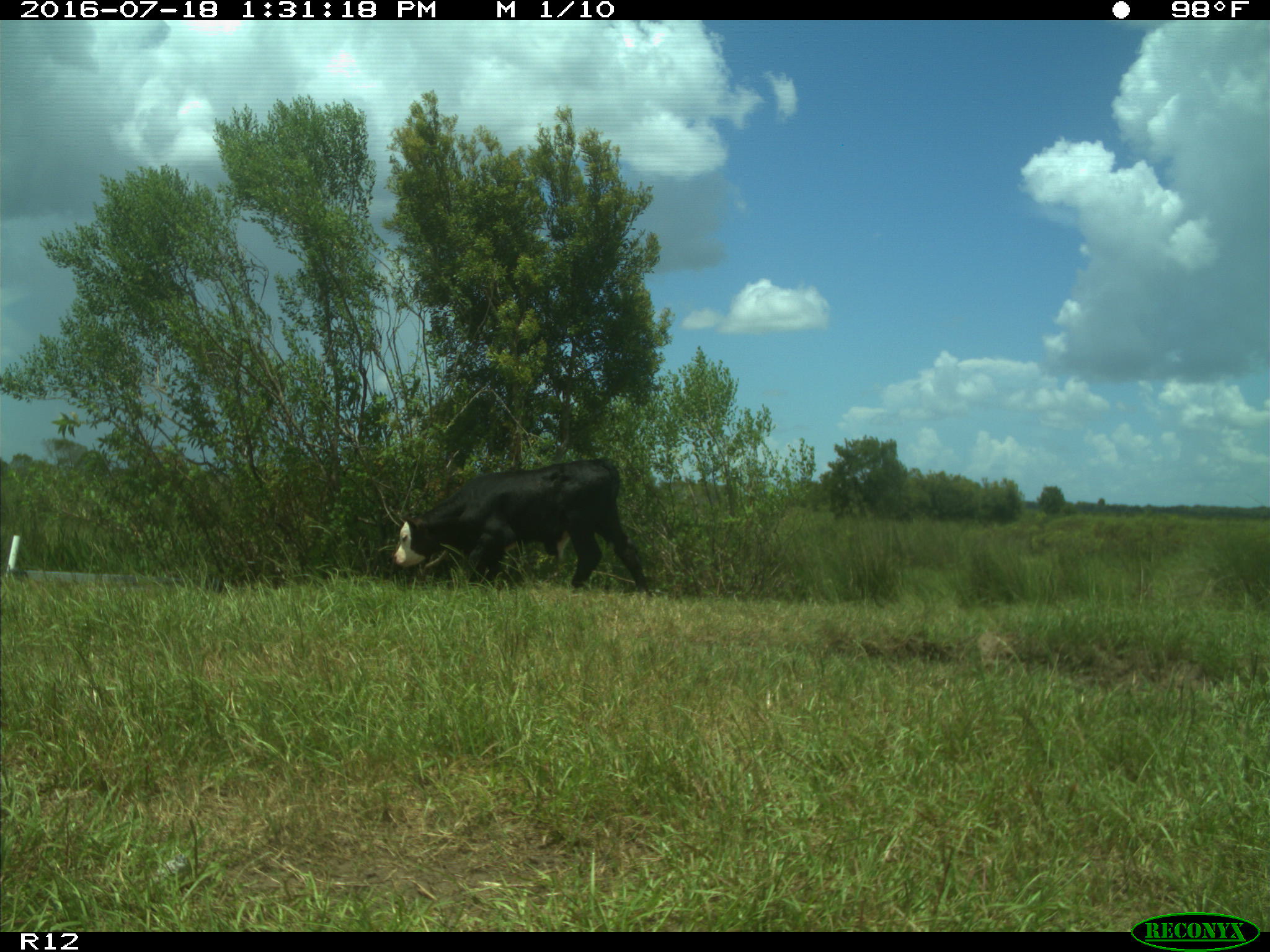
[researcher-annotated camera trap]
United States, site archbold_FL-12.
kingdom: Animalia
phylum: Chordata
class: Mammalia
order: Artiodactyla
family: Bovidae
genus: Bos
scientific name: Bos taurus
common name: domestic cow